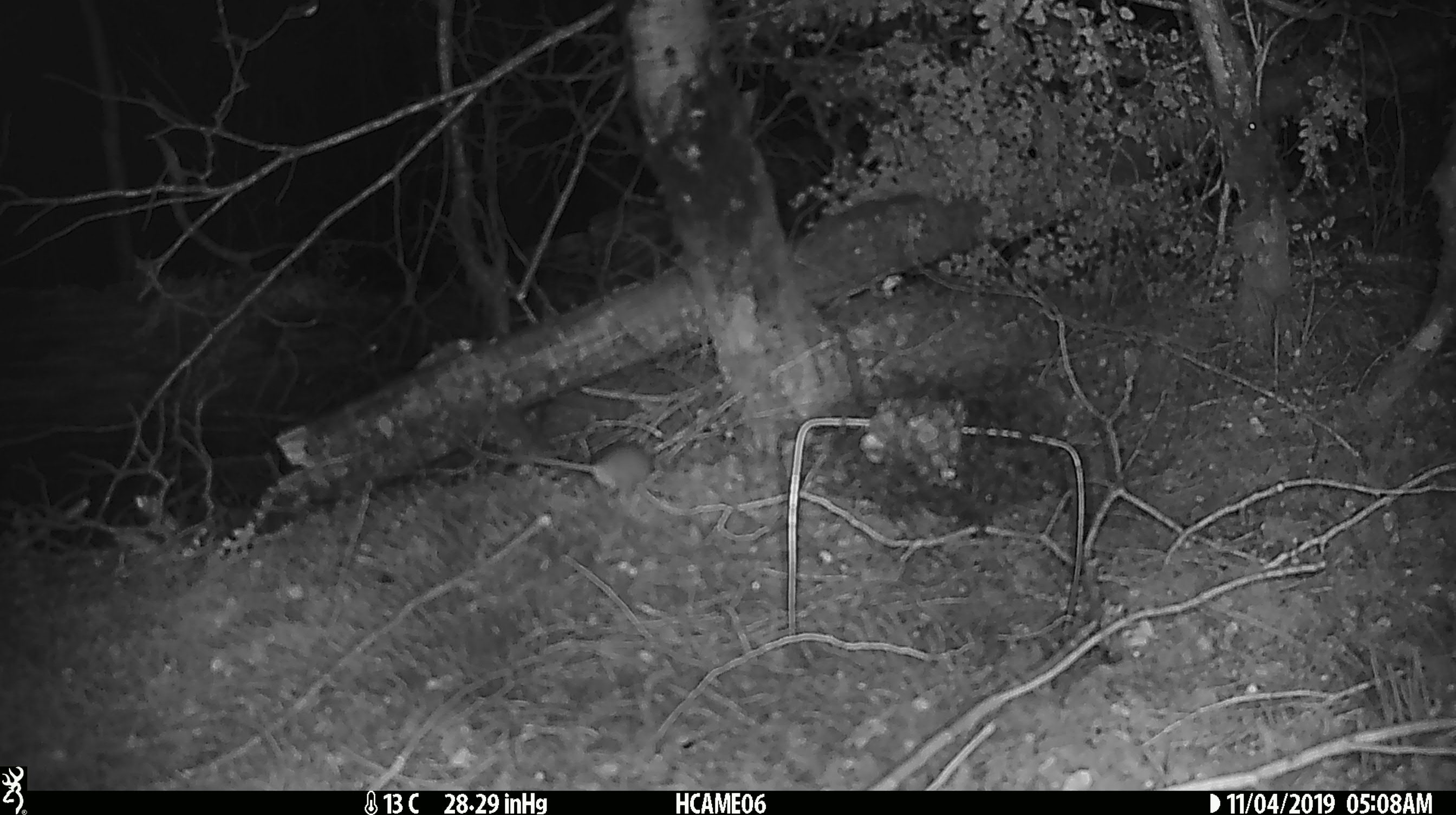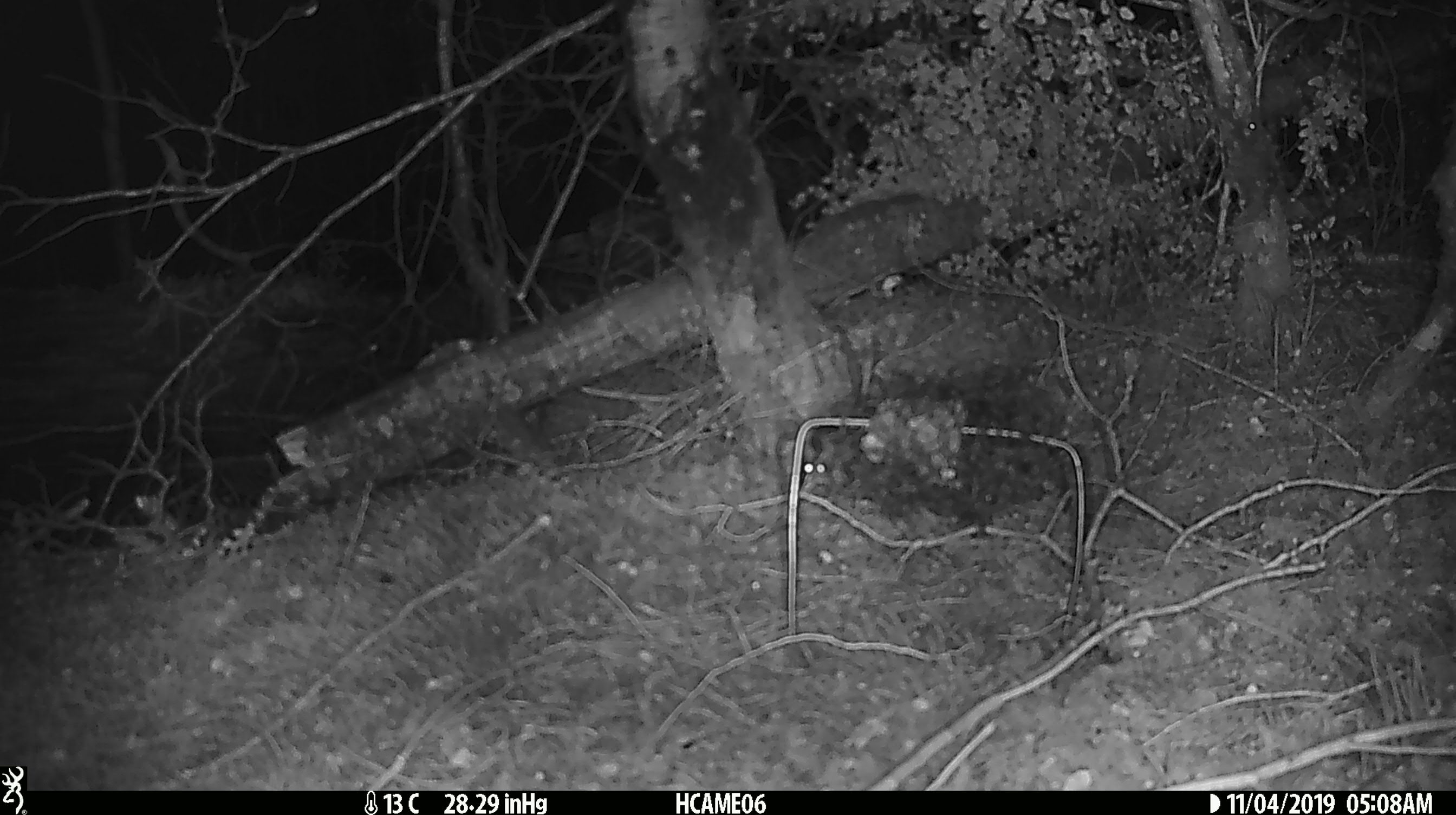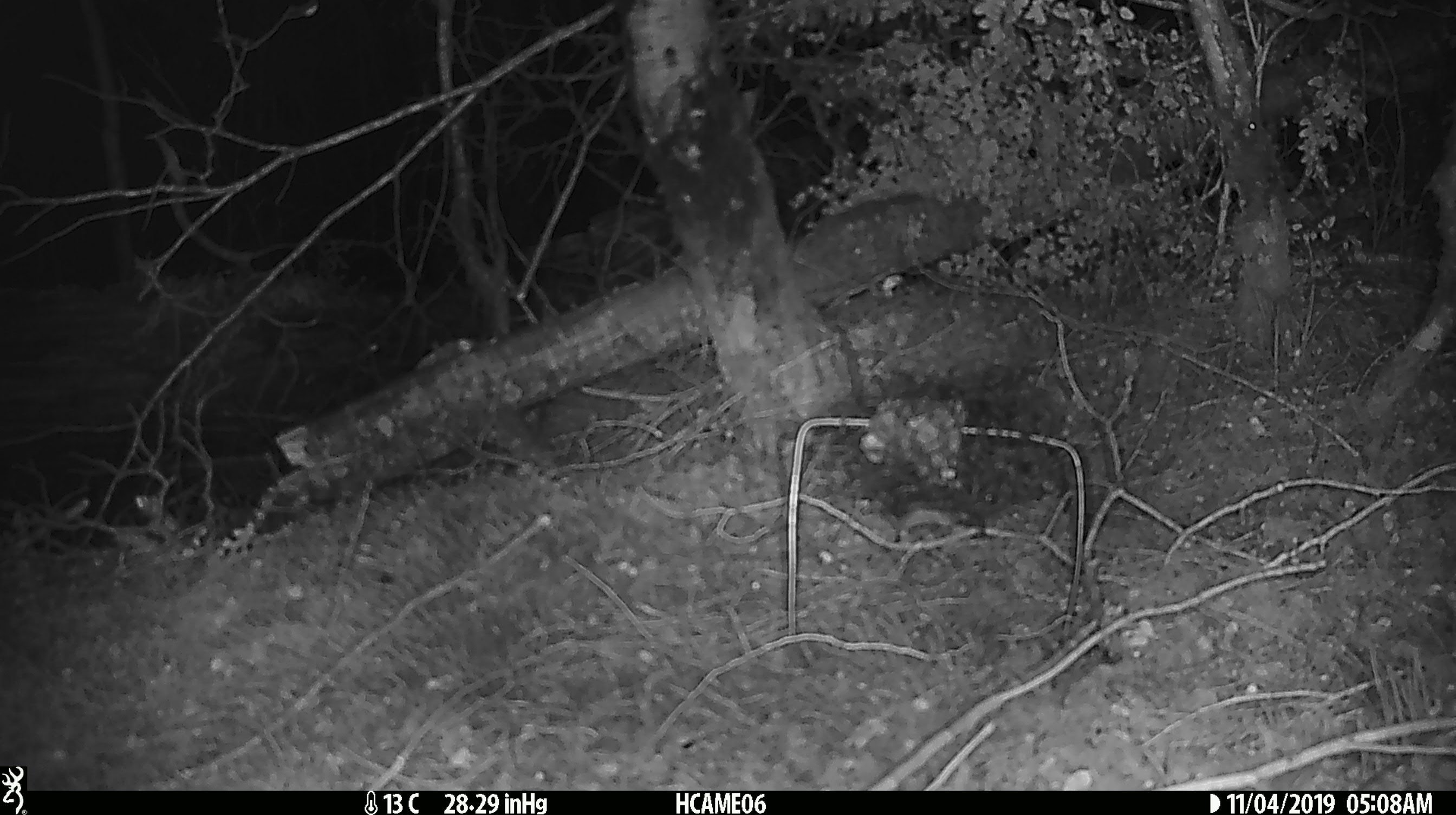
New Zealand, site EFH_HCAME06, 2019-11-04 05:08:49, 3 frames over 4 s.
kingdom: Animalia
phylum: Chordata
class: Mammalia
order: Rodentia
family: Muridae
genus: Mus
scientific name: Mus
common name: mouse